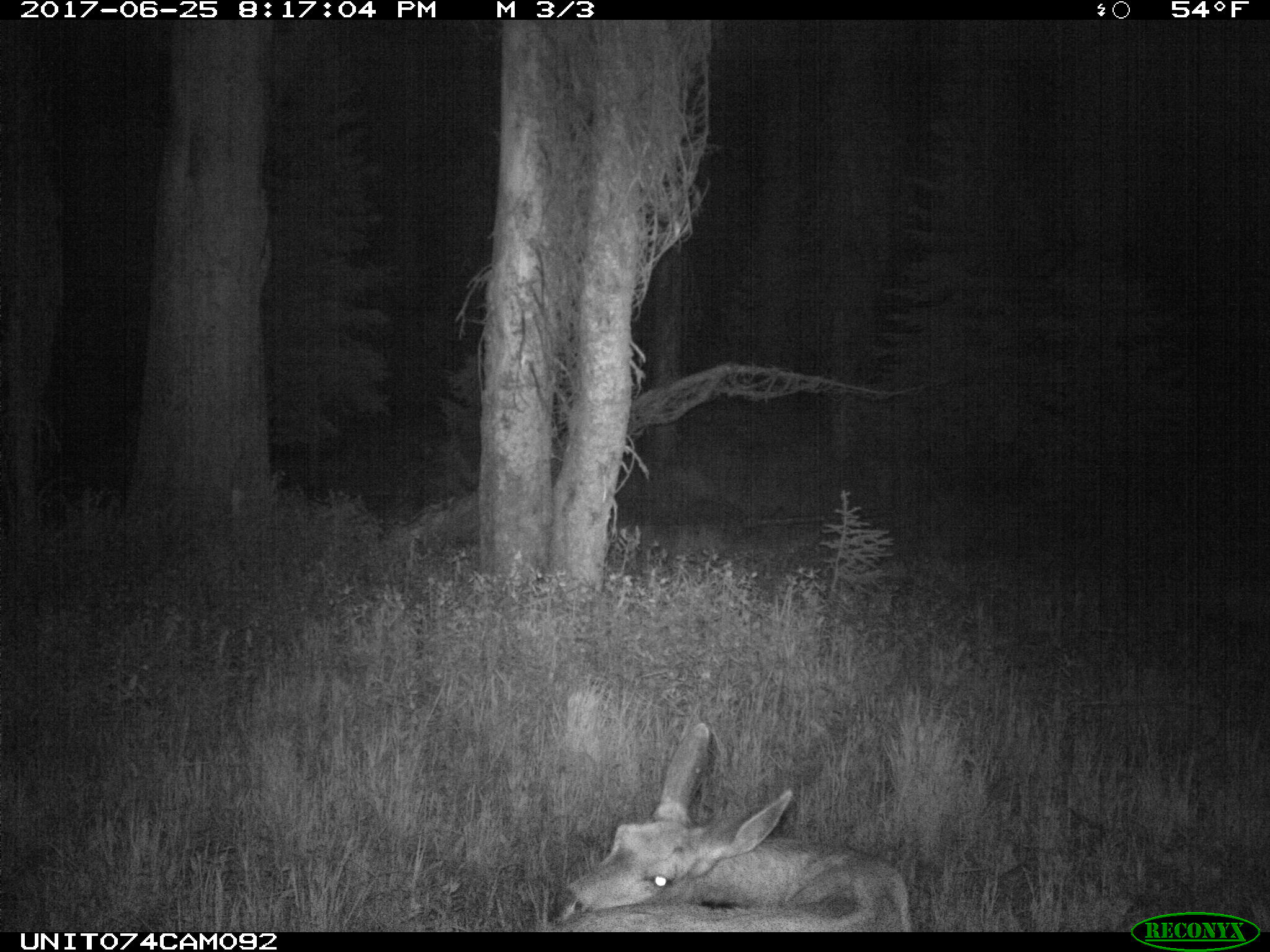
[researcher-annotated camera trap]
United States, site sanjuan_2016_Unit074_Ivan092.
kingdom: Animalia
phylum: Chordata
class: Mammalia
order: Artiodactyla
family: Cervidae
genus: Odocoileus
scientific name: Odocoileus hemionus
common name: mule deer